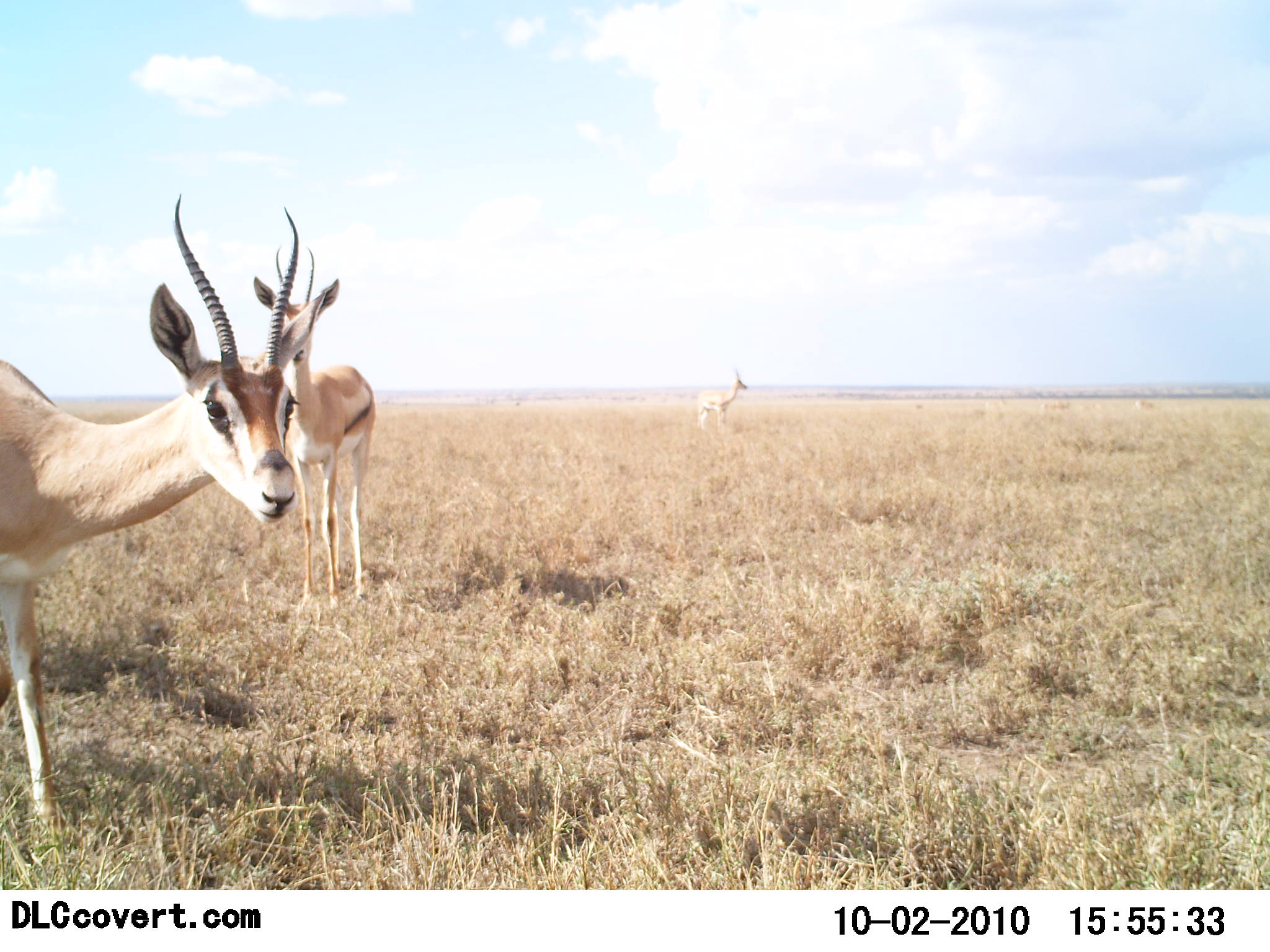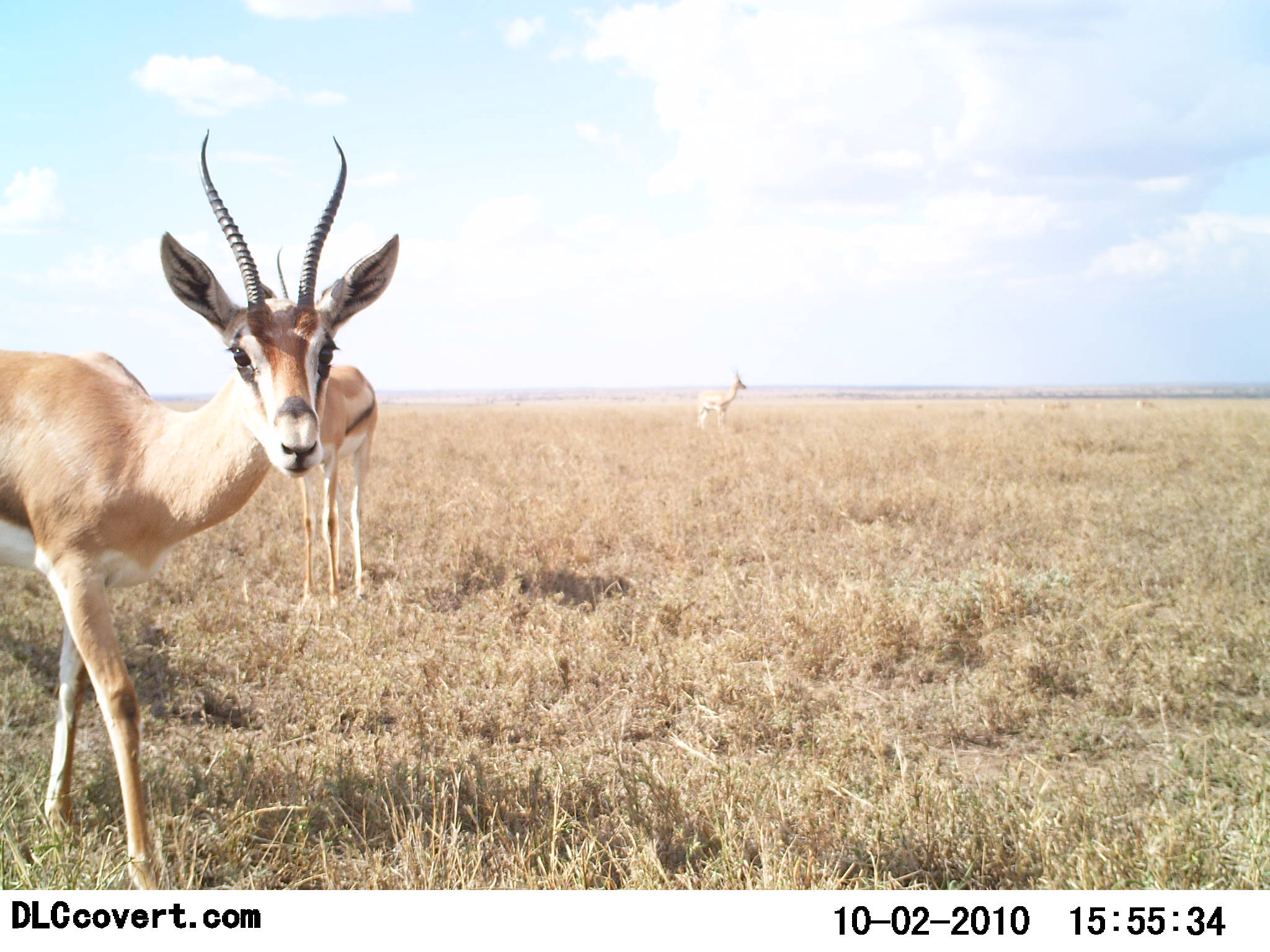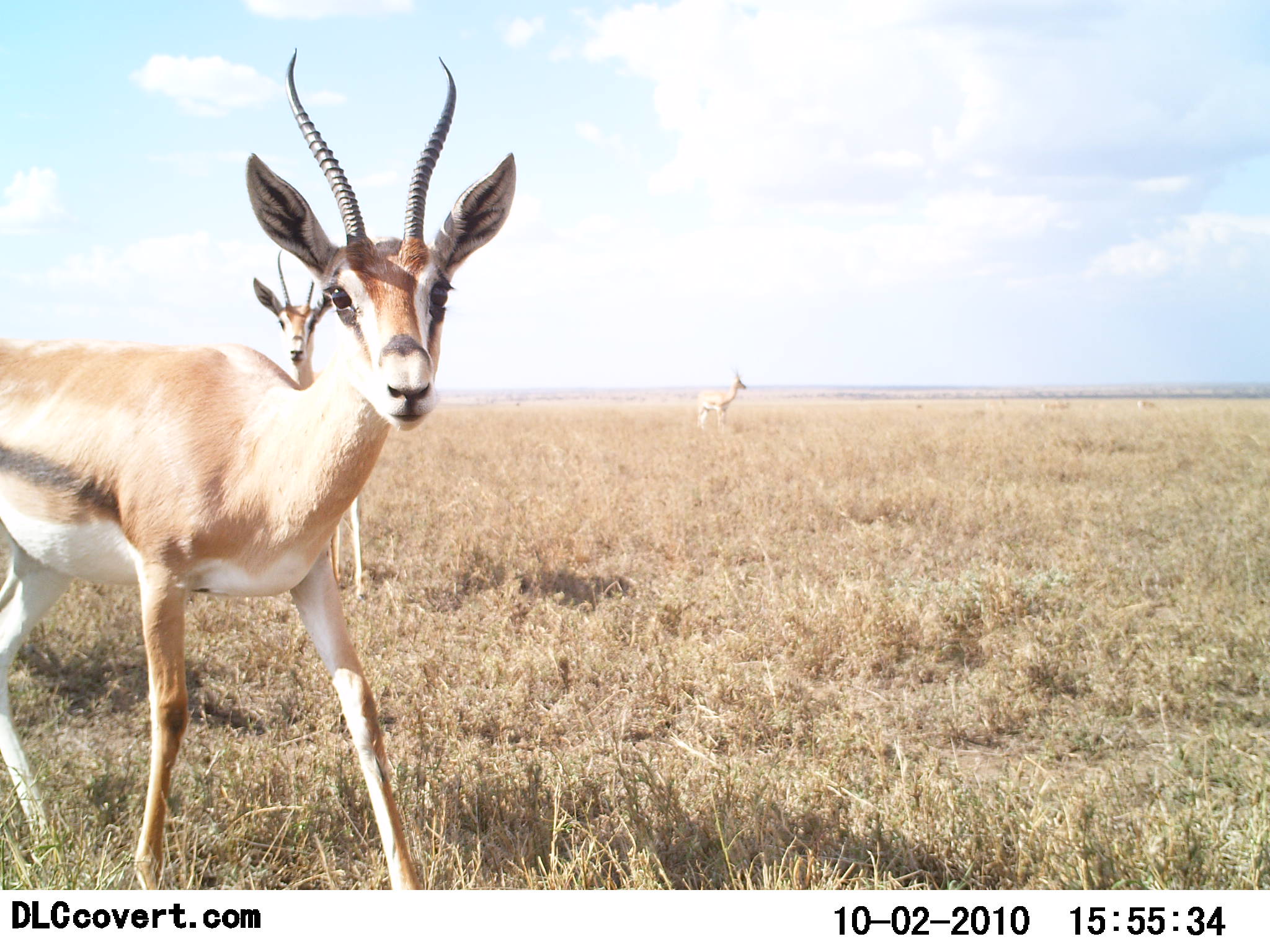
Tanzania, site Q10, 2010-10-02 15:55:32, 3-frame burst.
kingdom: Animalia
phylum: Chordata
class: Mammalia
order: Artiodactyla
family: Bovidae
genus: Eudorcas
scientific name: Eudorcas thomsonii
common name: thomson's gazelle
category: gazellethomsons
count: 3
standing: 91%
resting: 0%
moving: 82%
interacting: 0%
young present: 0%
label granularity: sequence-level